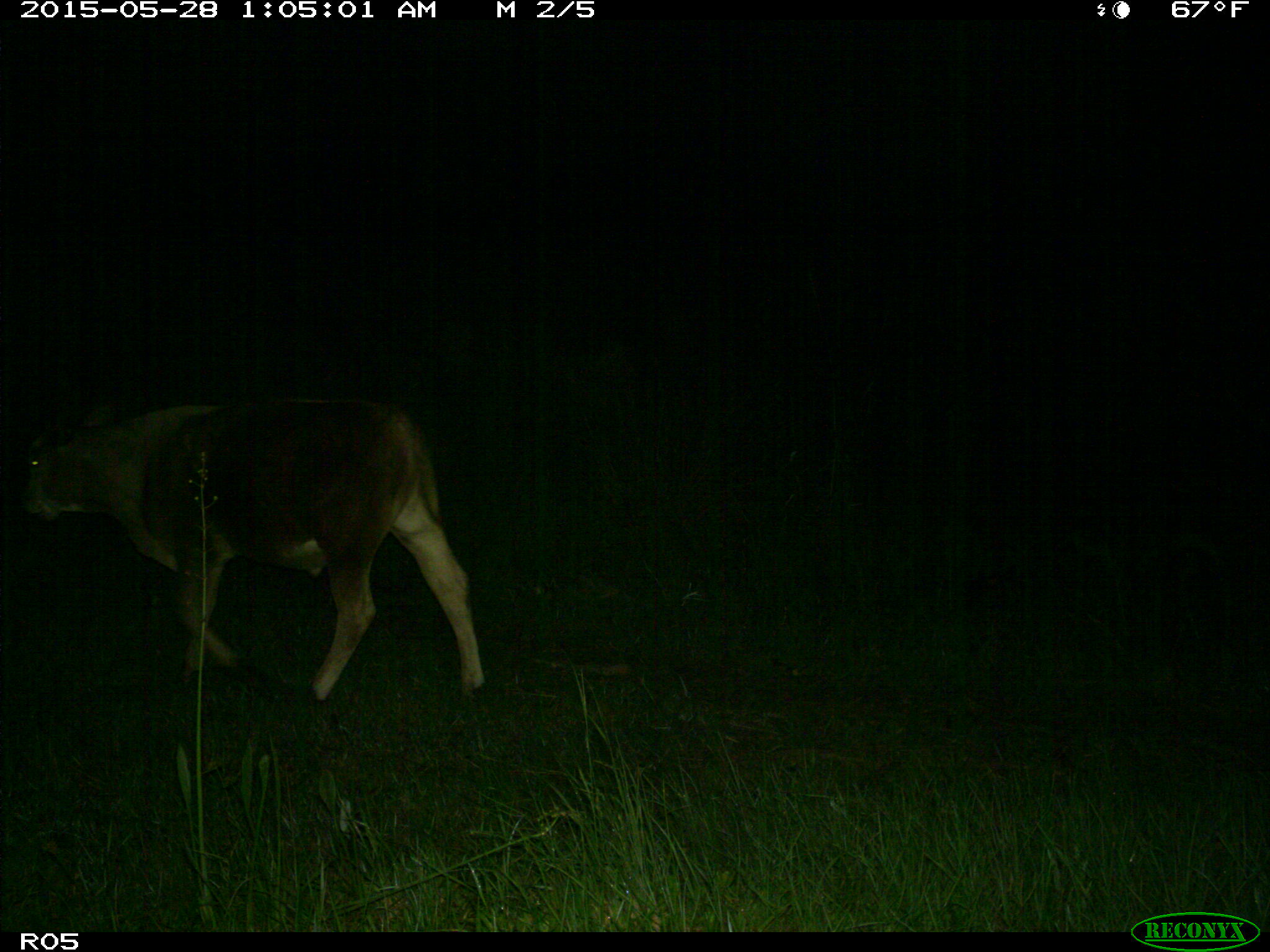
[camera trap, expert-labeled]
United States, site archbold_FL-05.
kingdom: Animalia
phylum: Chordata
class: Mammalia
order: Artiodactyla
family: Bovidae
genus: Bos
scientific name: Bos taurus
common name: domestic cow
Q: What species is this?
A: Bos taurus (domestic cow).